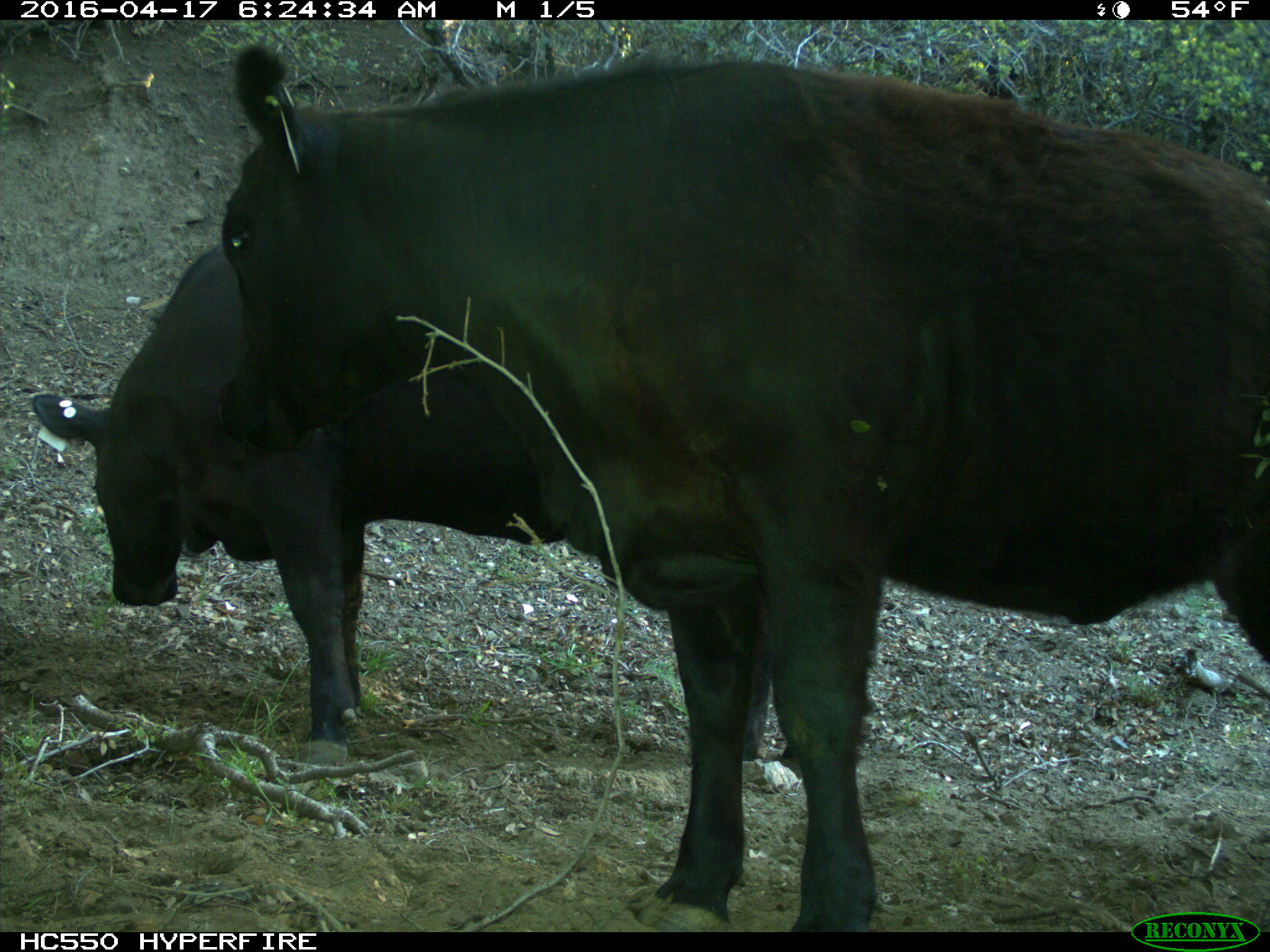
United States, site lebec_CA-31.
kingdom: Animalia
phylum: Chordata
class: Mammalia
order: Artiodactyla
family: Bovidae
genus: Bos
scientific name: Bos taurus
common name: domestic cow